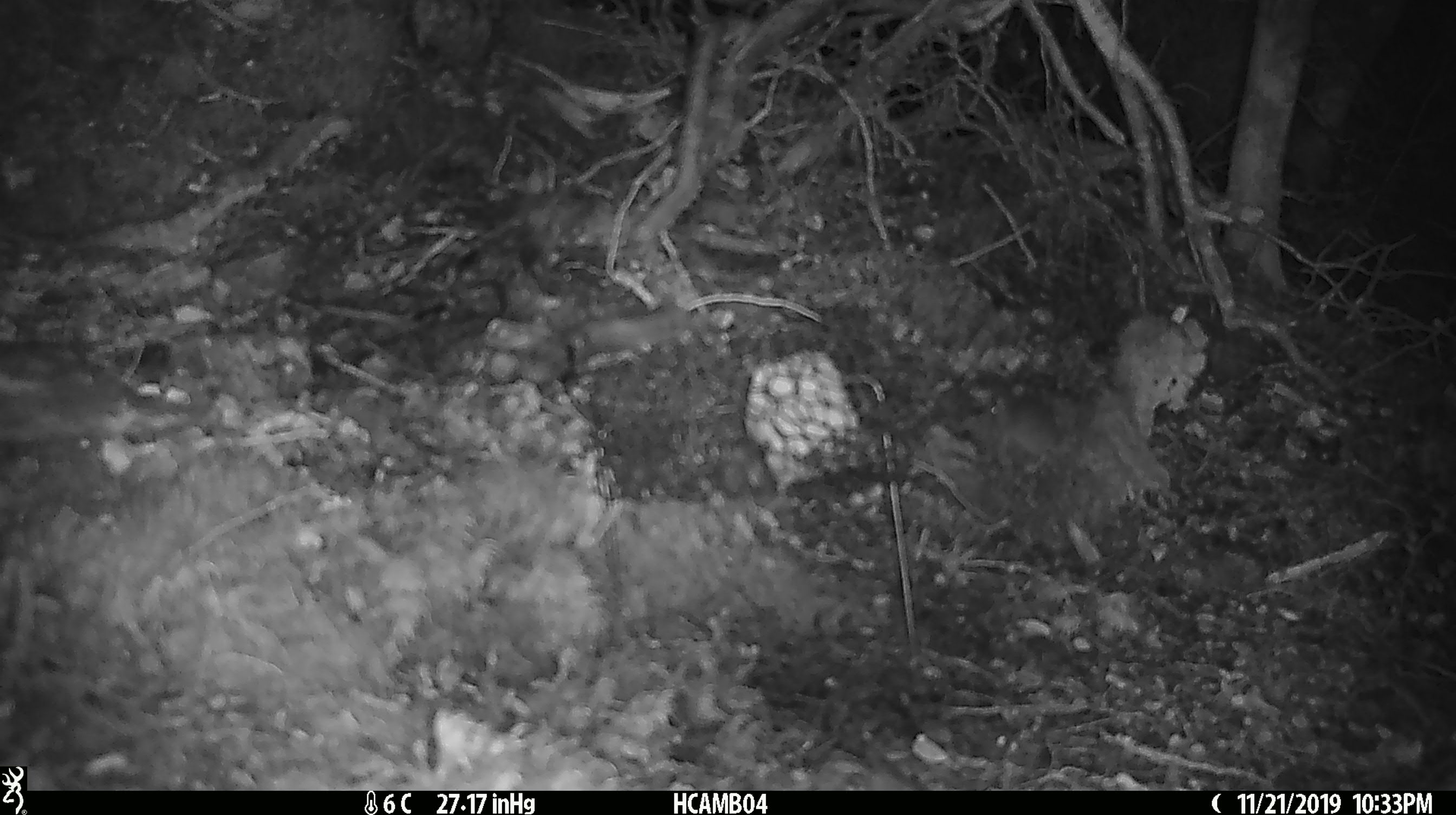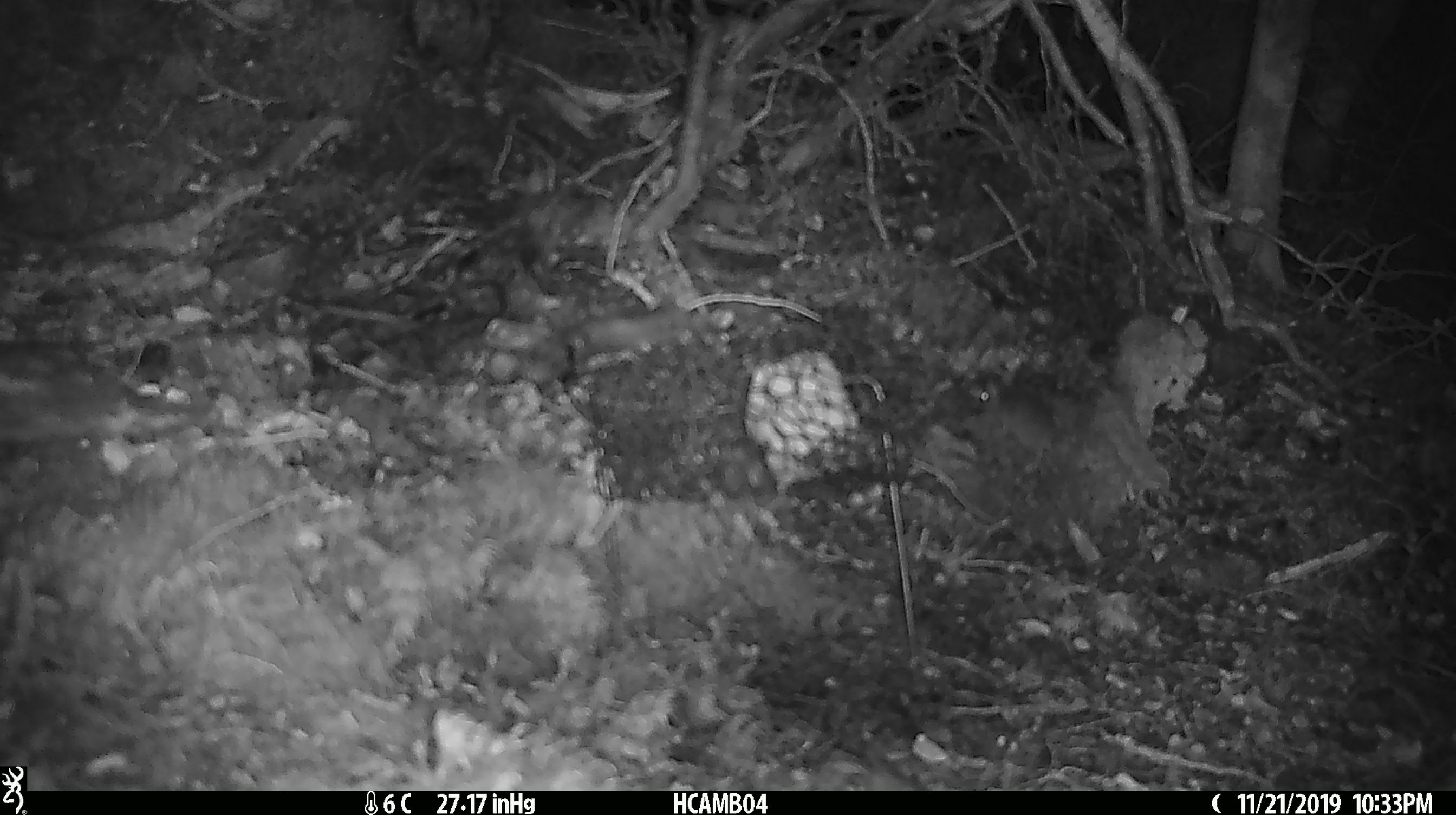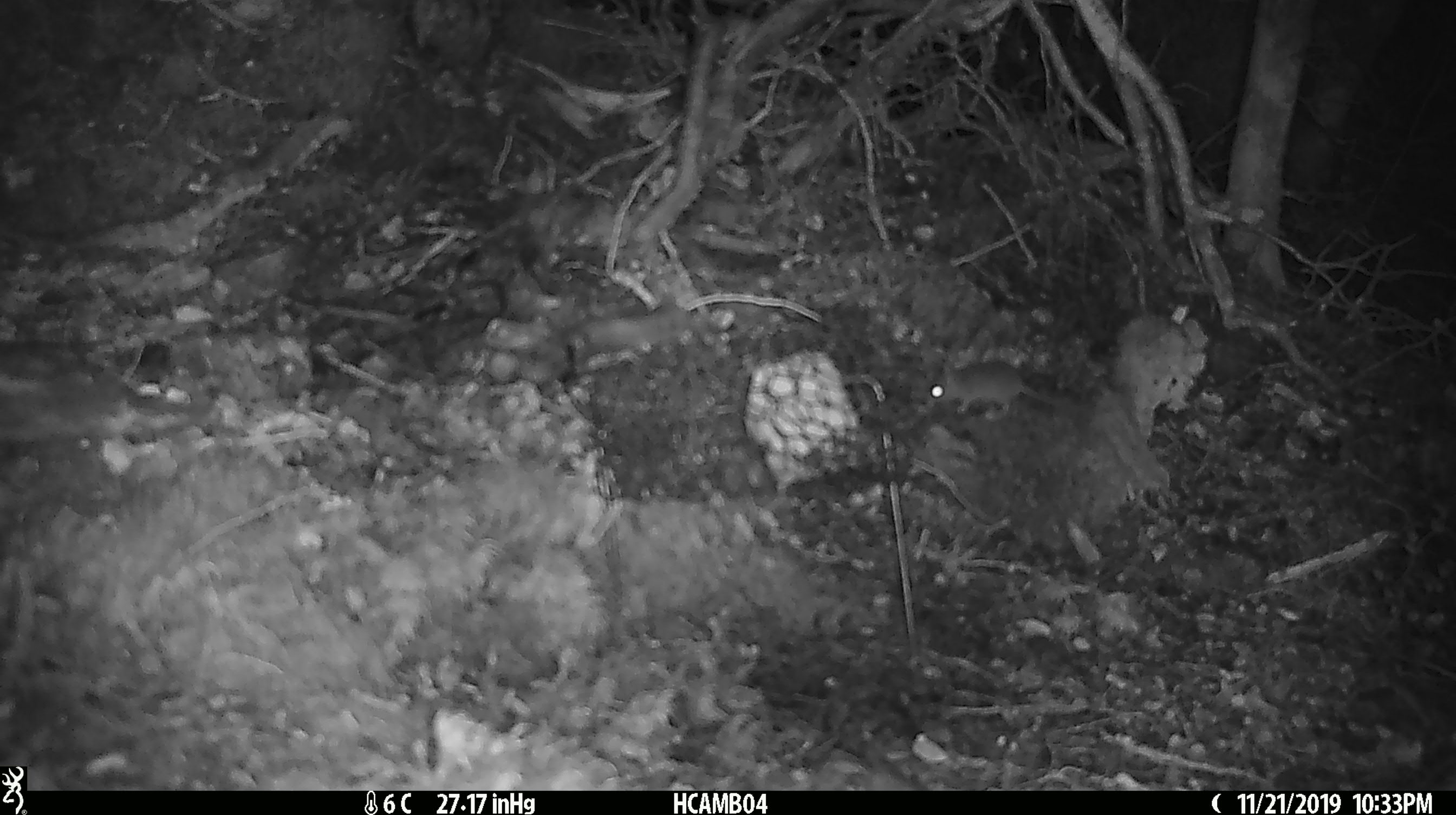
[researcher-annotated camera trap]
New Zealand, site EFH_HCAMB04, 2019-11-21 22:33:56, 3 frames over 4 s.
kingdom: Animalia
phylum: Chordata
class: Mammalia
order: Rodentia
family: Muridae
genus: Mus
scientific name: Mus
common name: mouse